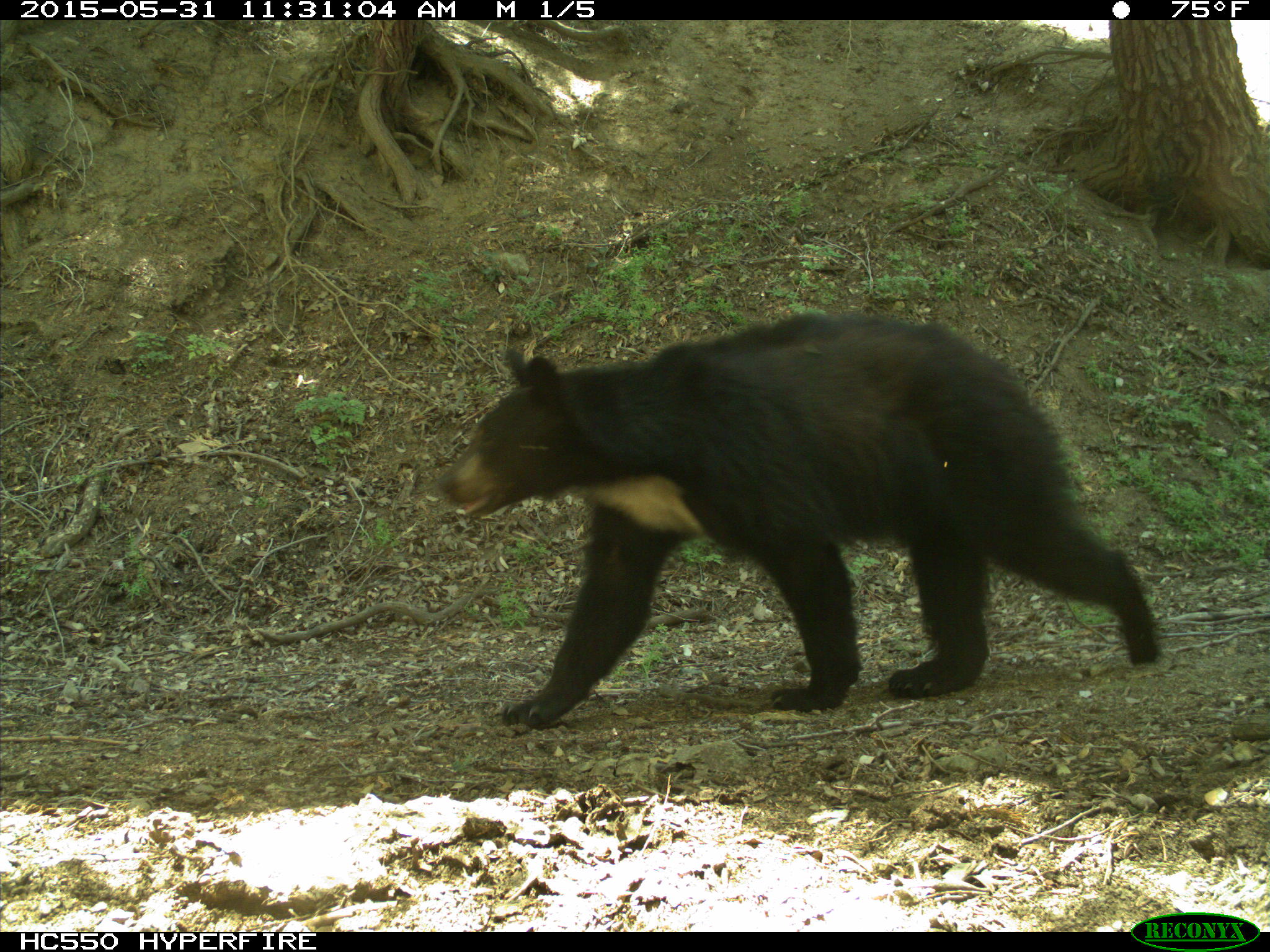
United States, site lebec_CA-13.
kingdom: Animalia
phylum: Chordata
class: Mammalia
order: Carnivora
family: Ursidae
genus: Ursus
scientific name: Ursus americanus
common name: american black bear